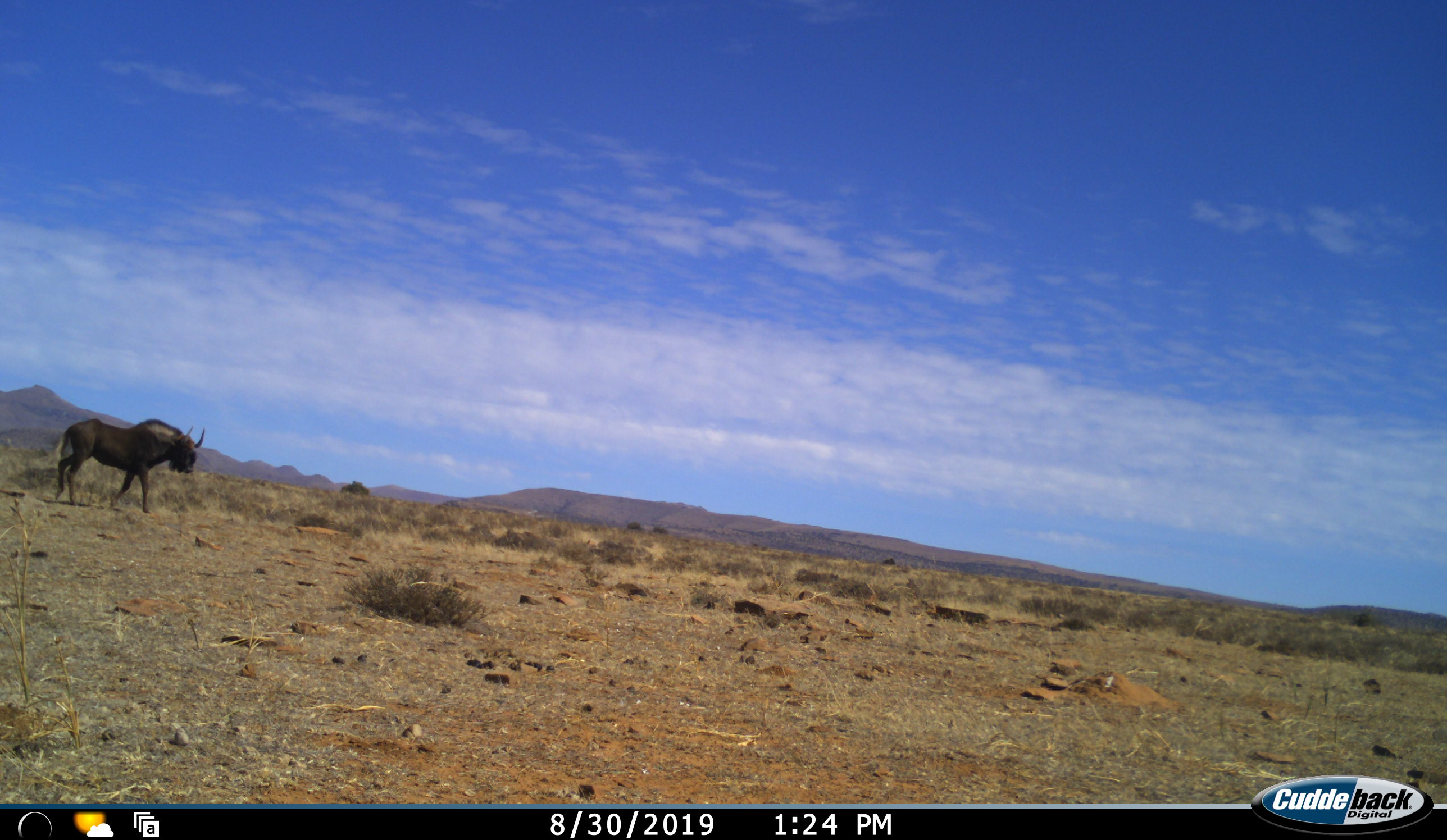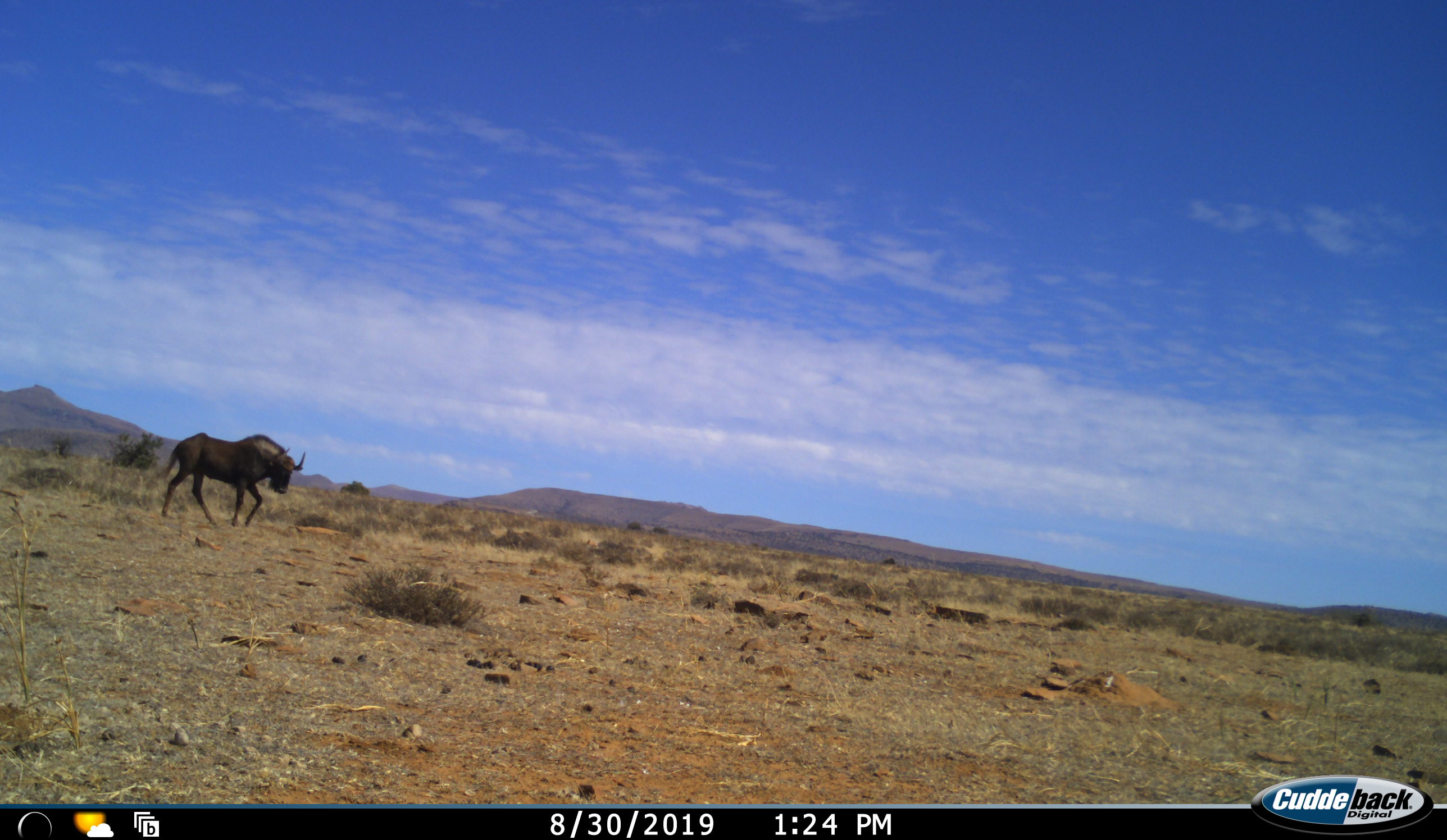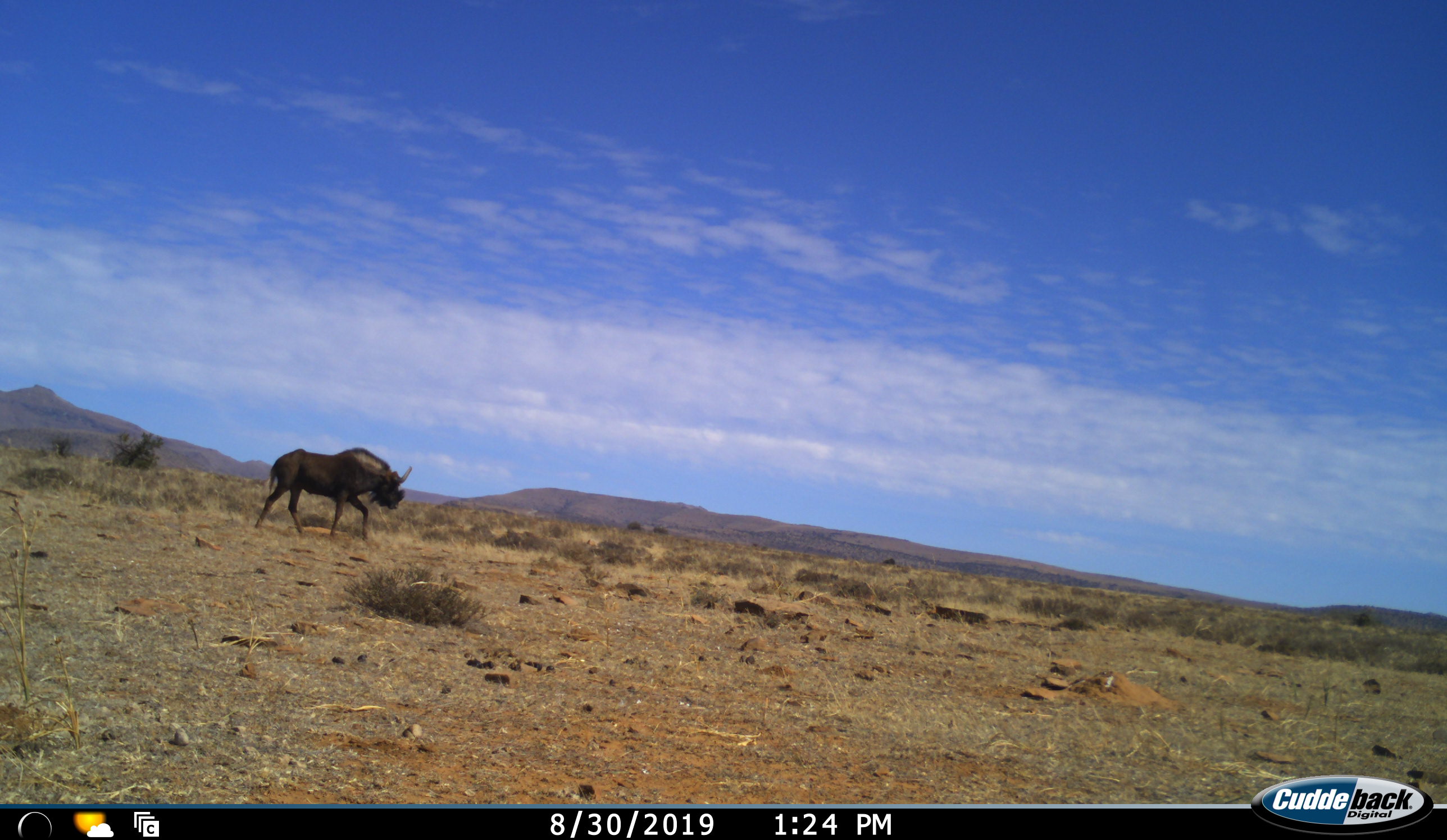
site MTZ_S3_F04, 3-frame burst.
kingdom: Animalia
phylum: Chordata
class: Mammalia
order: Artiodactyla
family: Bovidae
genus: Connochaetes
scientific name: Connochaetes gnou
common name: black wildebeest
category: wildebeestblack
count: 1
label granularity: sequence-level